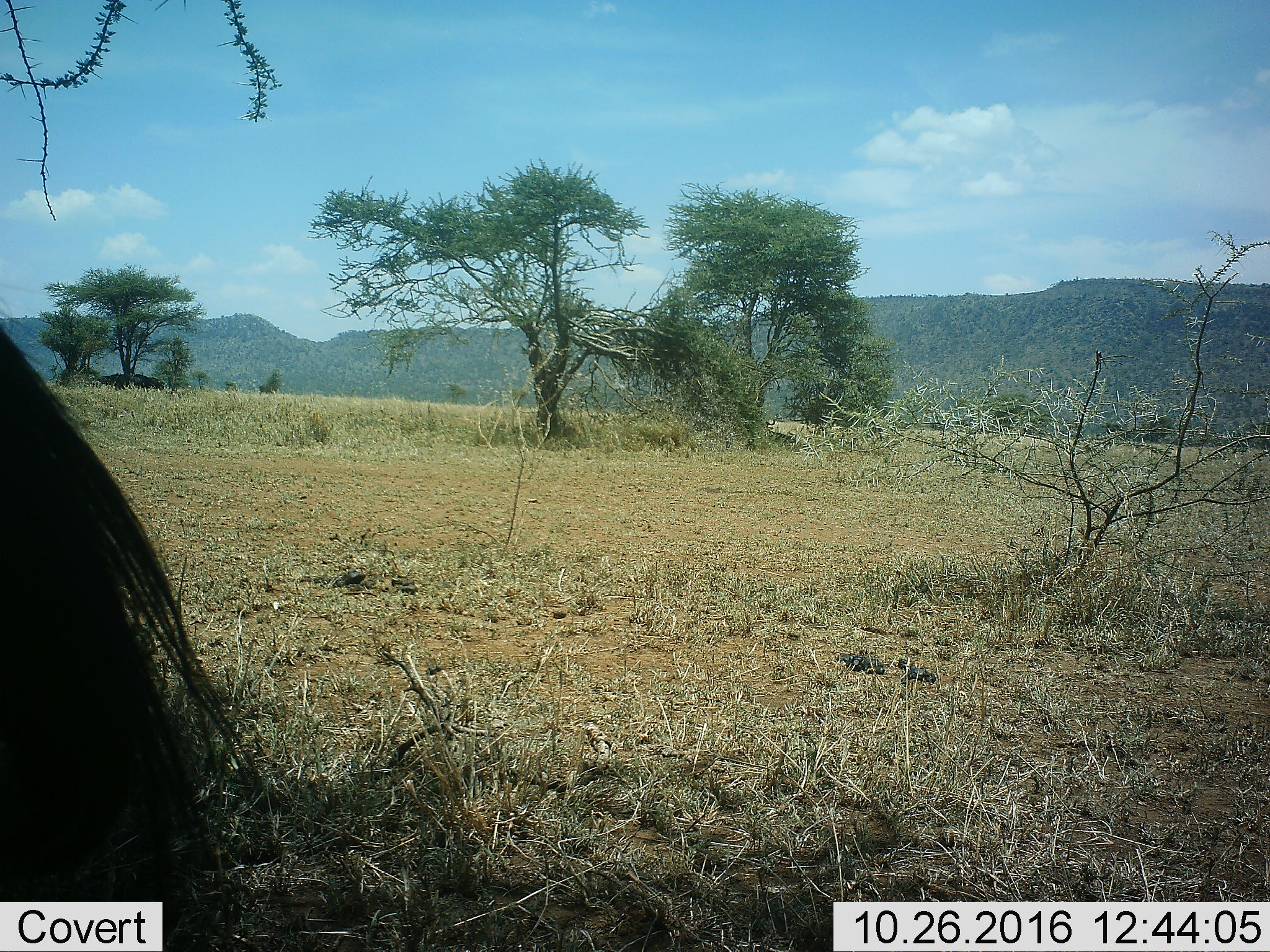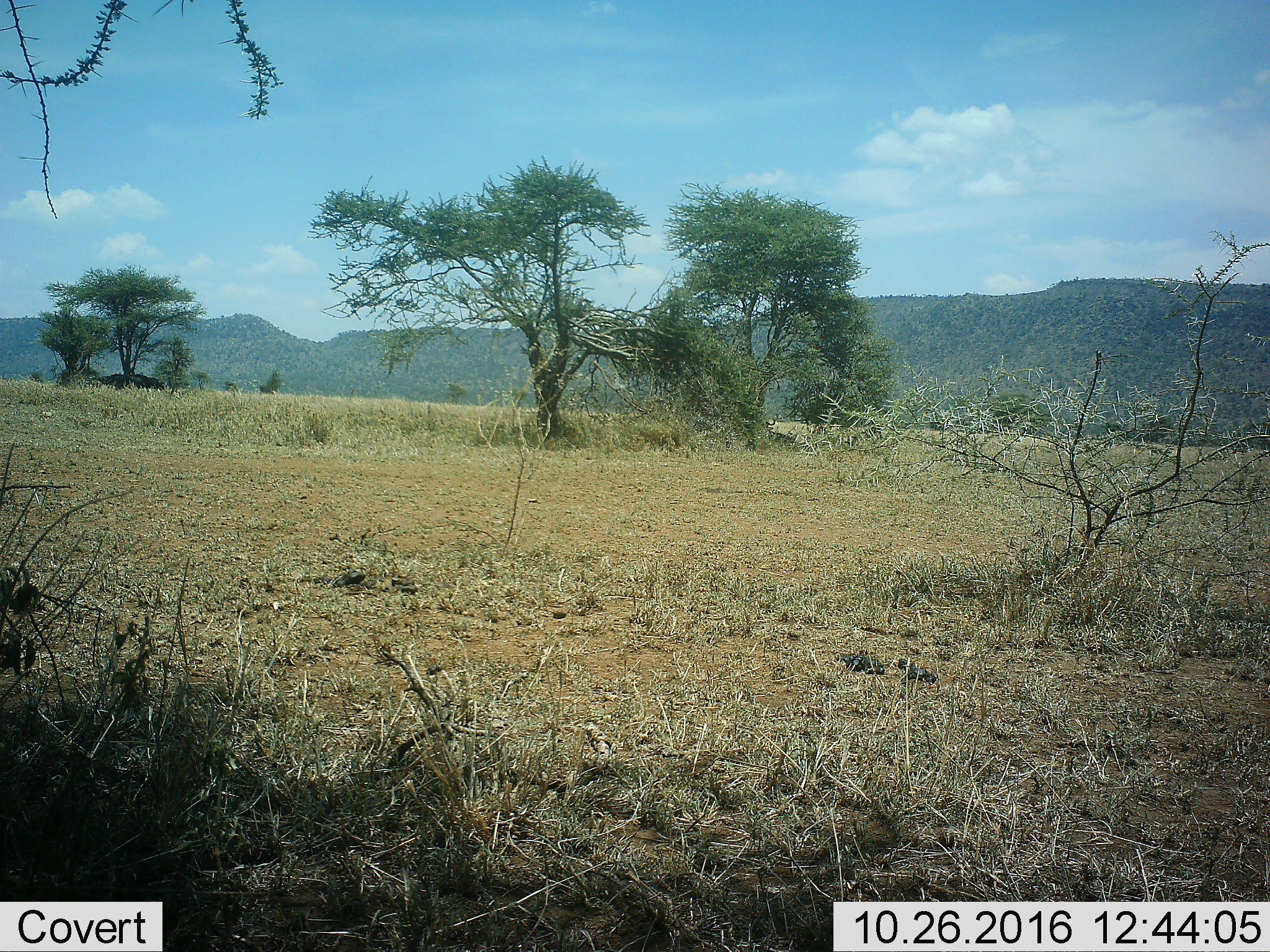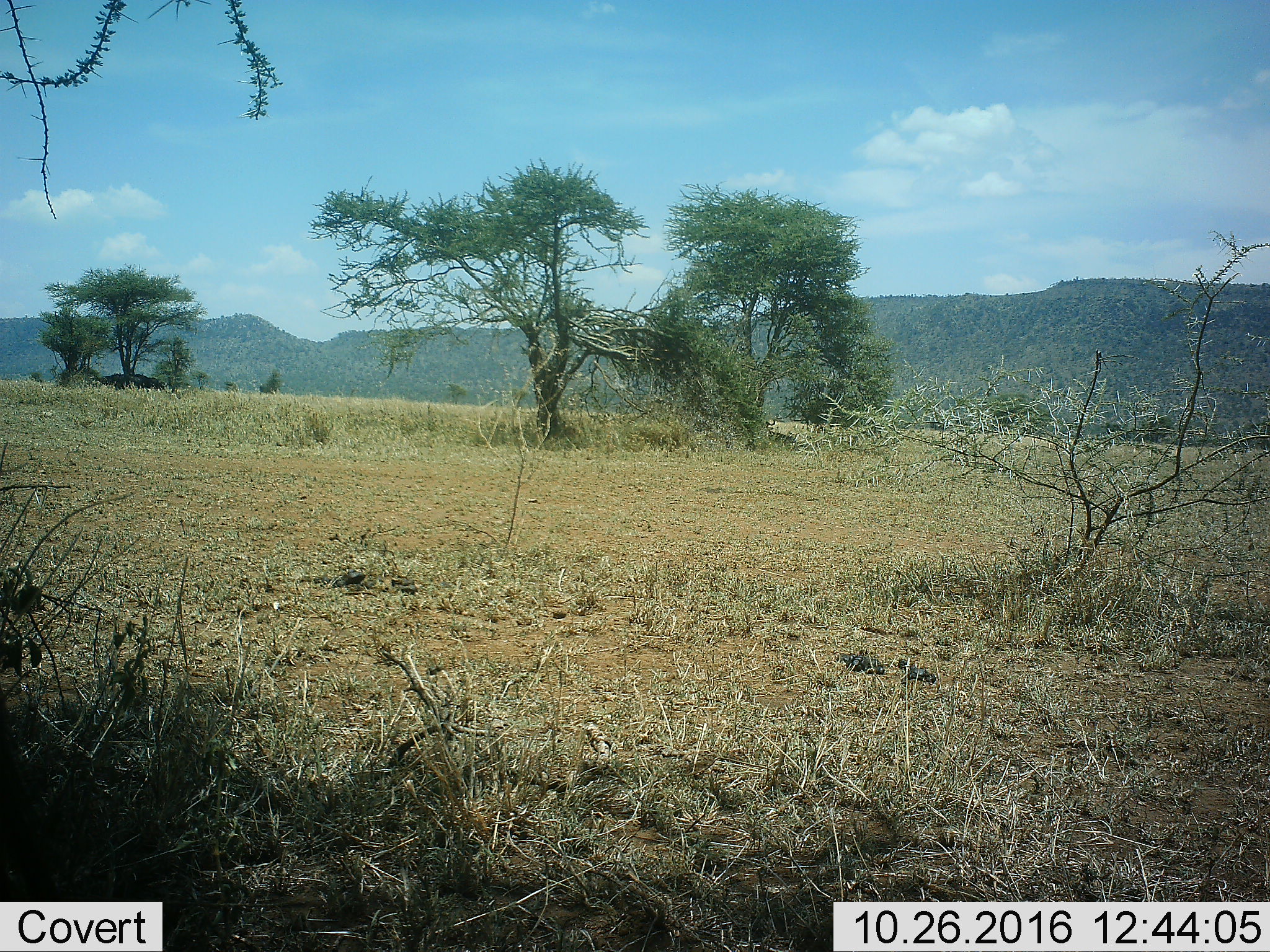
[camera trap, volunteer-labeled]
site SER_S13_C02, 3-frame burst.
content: unidentified animal